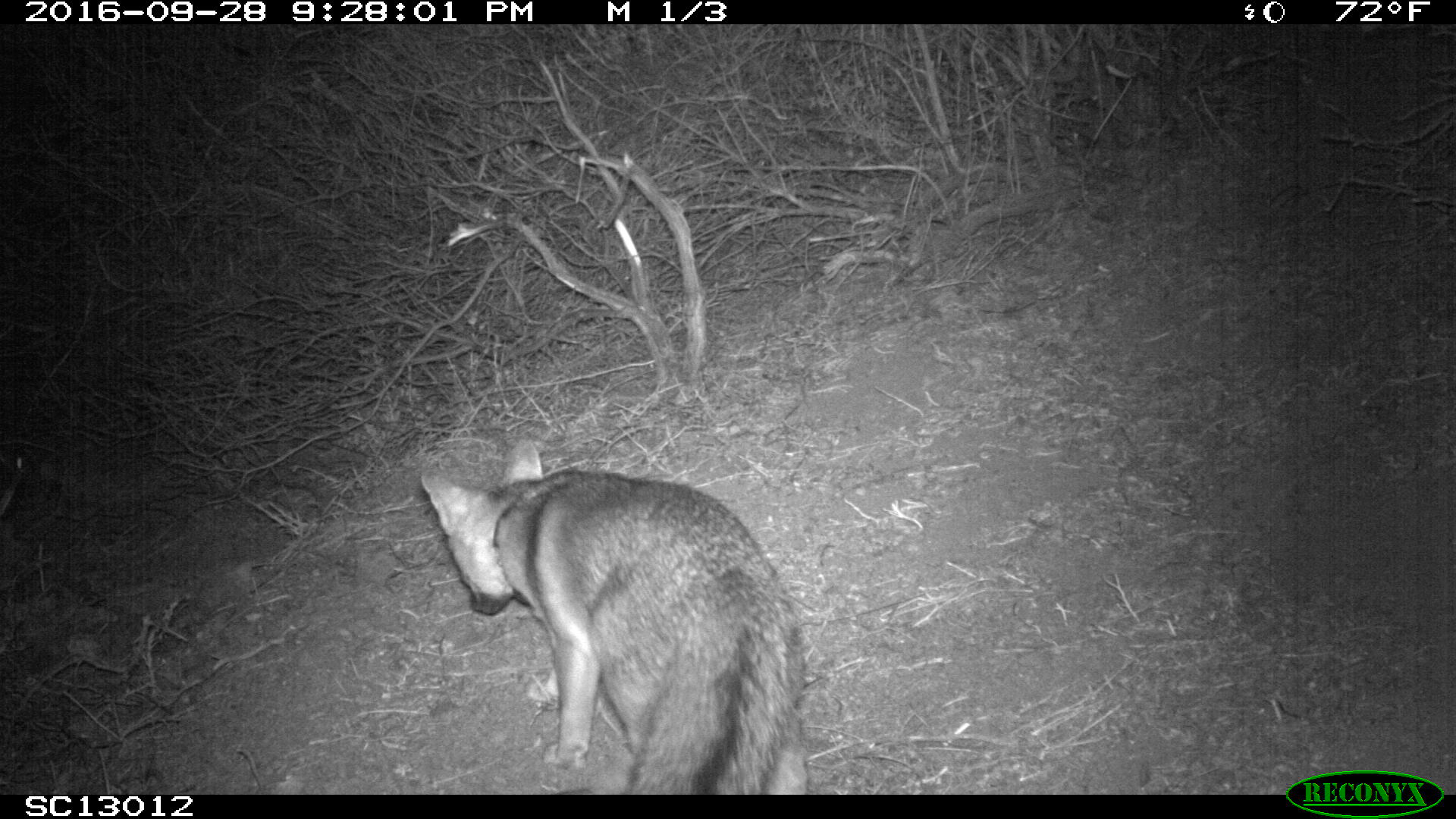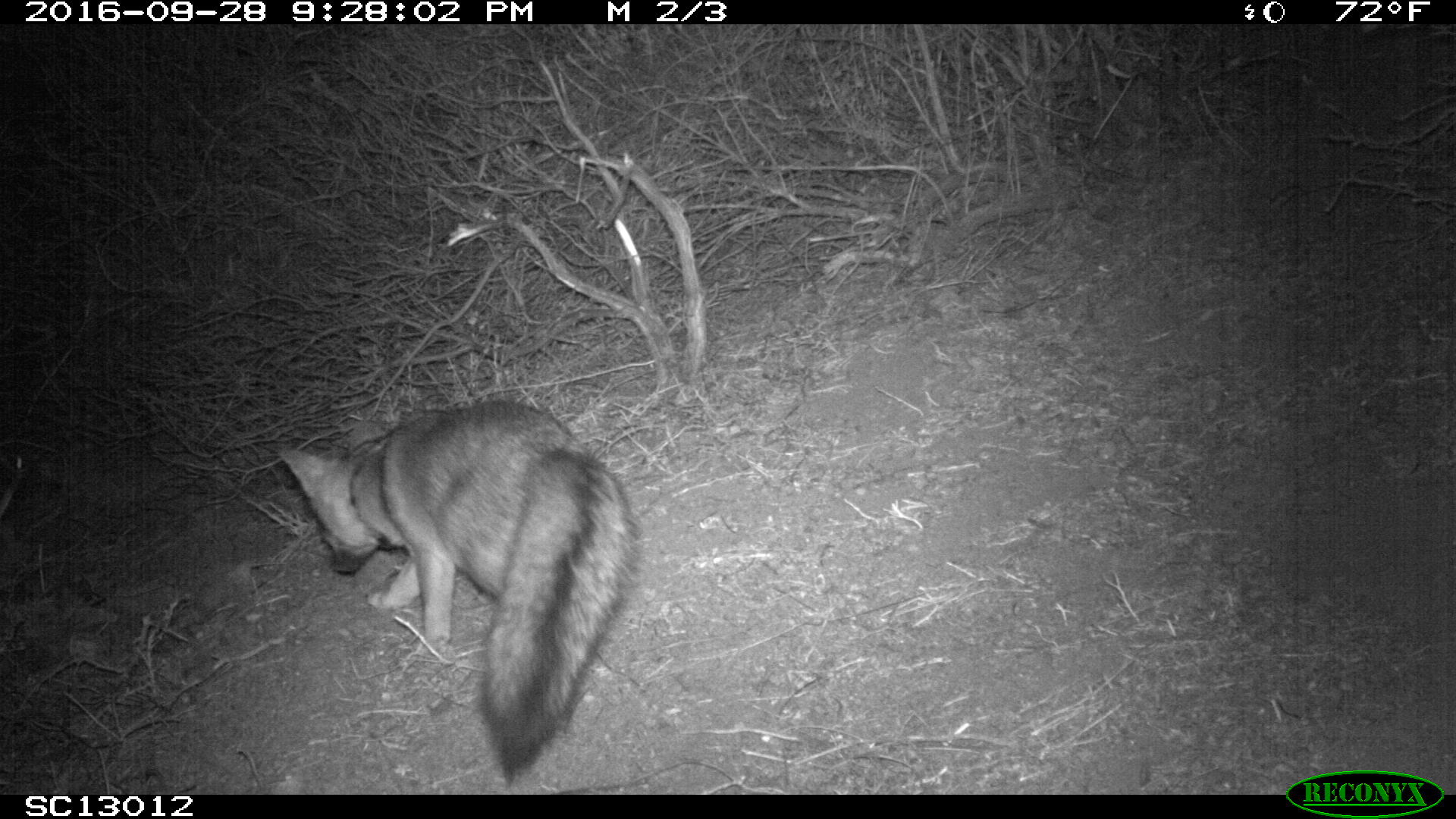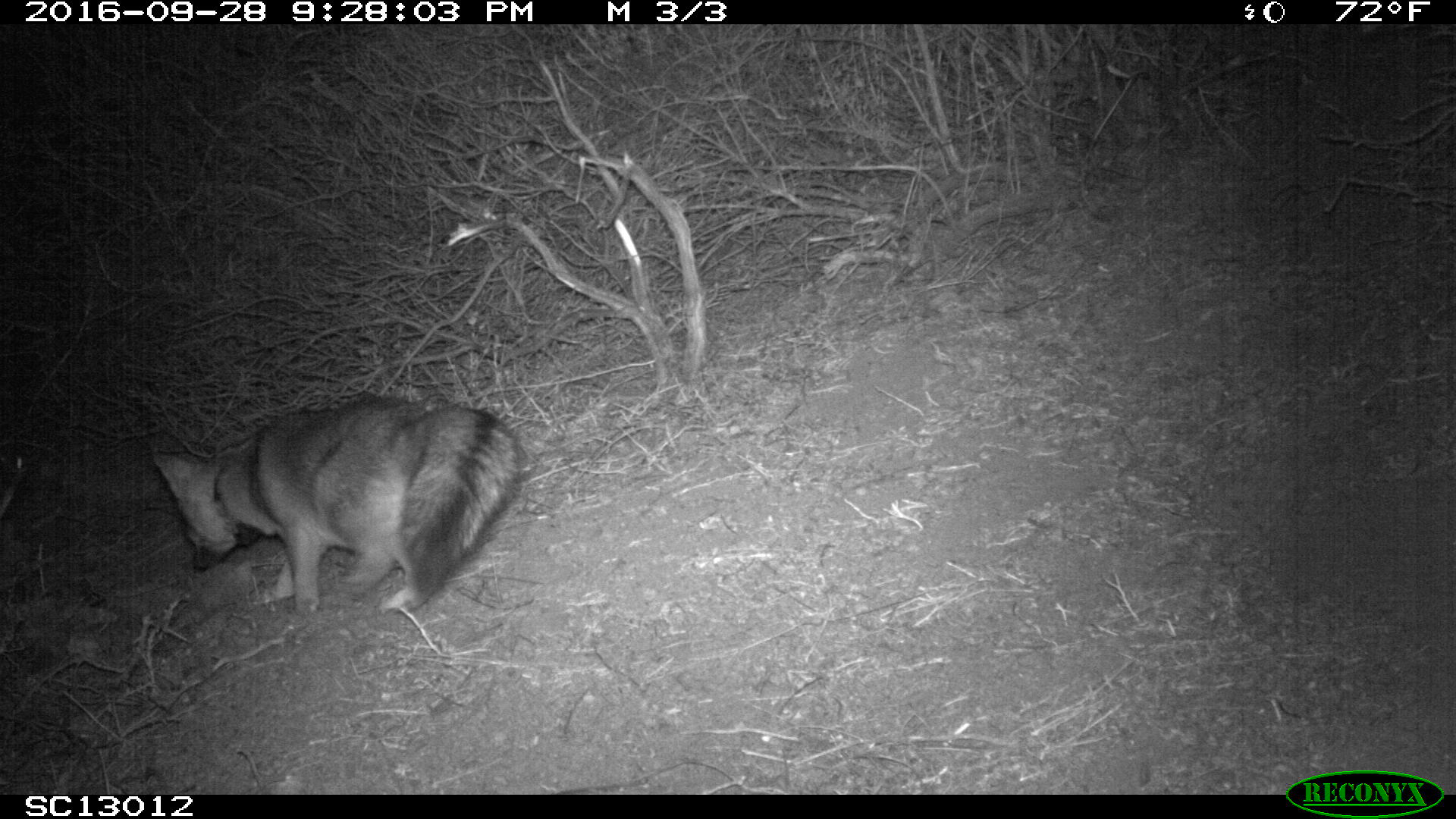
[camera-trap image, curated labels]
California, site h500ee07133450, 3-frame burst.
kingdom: Animalia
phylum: Chordata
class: Mammalia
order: Carnivora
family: Canidae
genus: Urocyon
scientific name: Urocyon littoralis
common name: island fox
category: fox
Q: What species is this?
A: Fox (island fox) (Urocyon littoralis).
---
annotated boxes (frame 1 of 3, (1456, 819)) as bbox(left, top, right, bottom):
fox: bbox(416, 436, 810, 793)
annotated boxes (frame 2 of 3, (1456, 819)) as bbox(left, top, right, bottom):
fox: bbox(279, 399, 640, 785)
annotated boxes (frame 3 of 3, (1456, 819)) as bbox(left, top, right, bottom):
fox: bbox(149, 394, 527, 620)